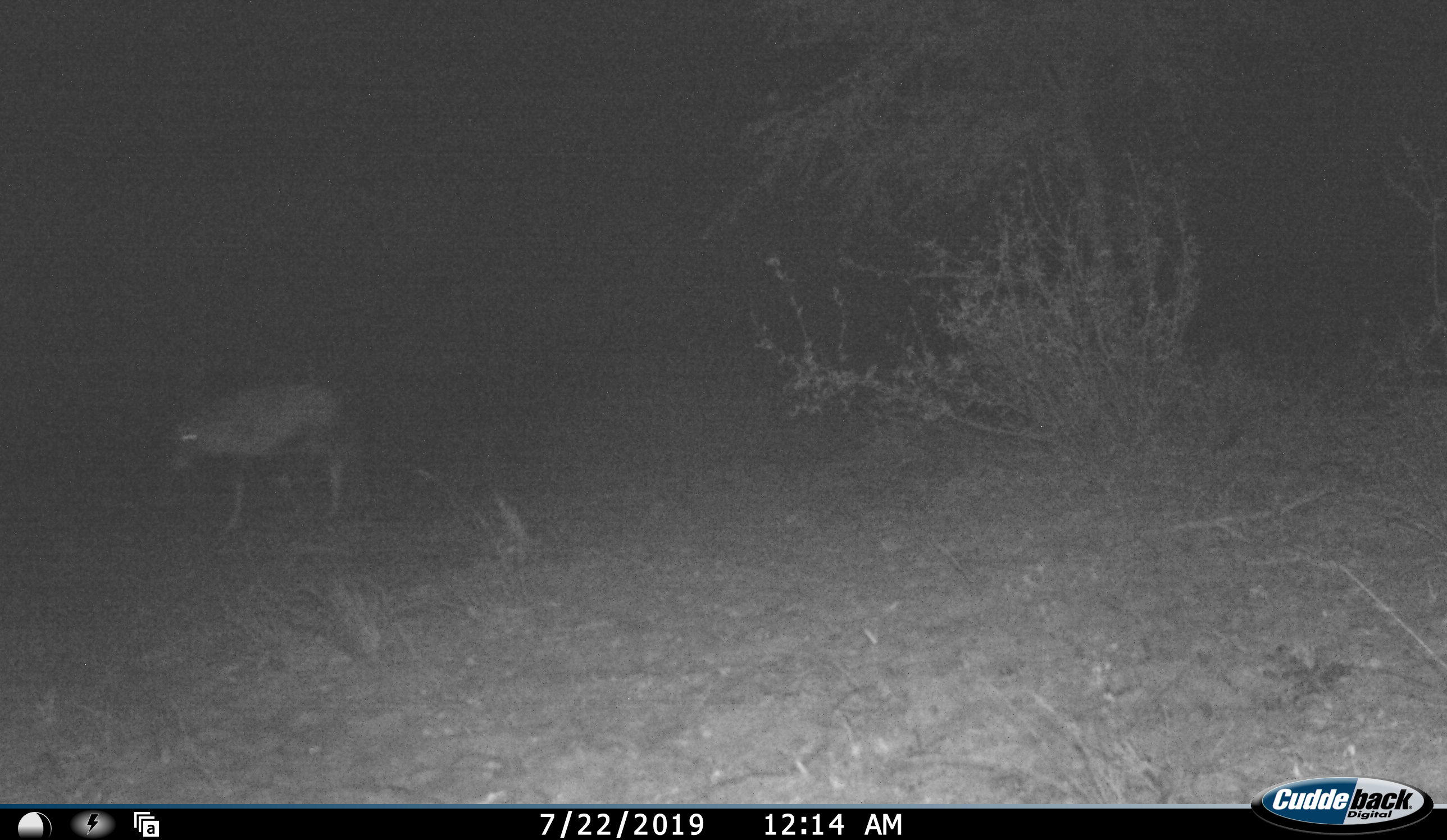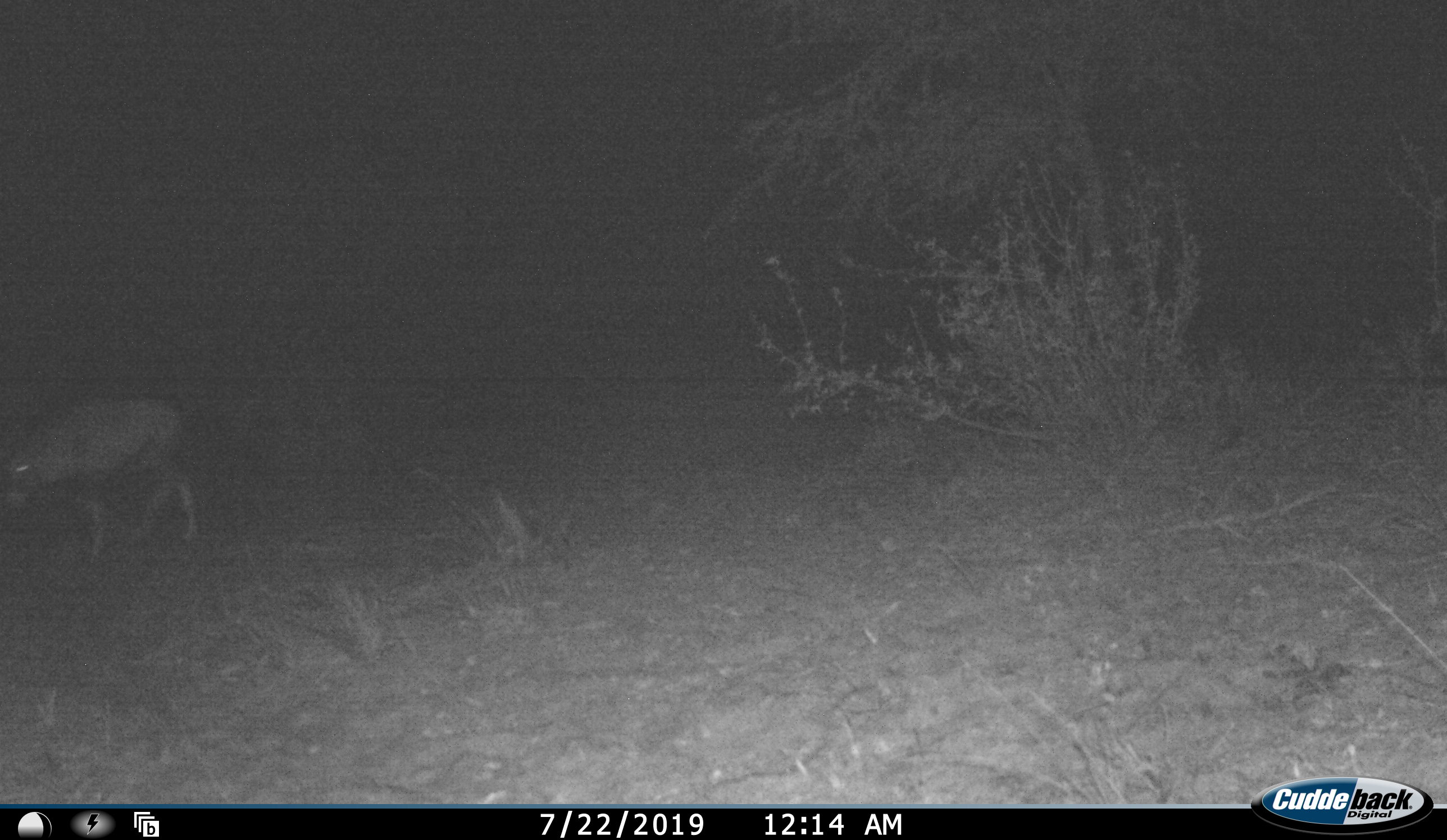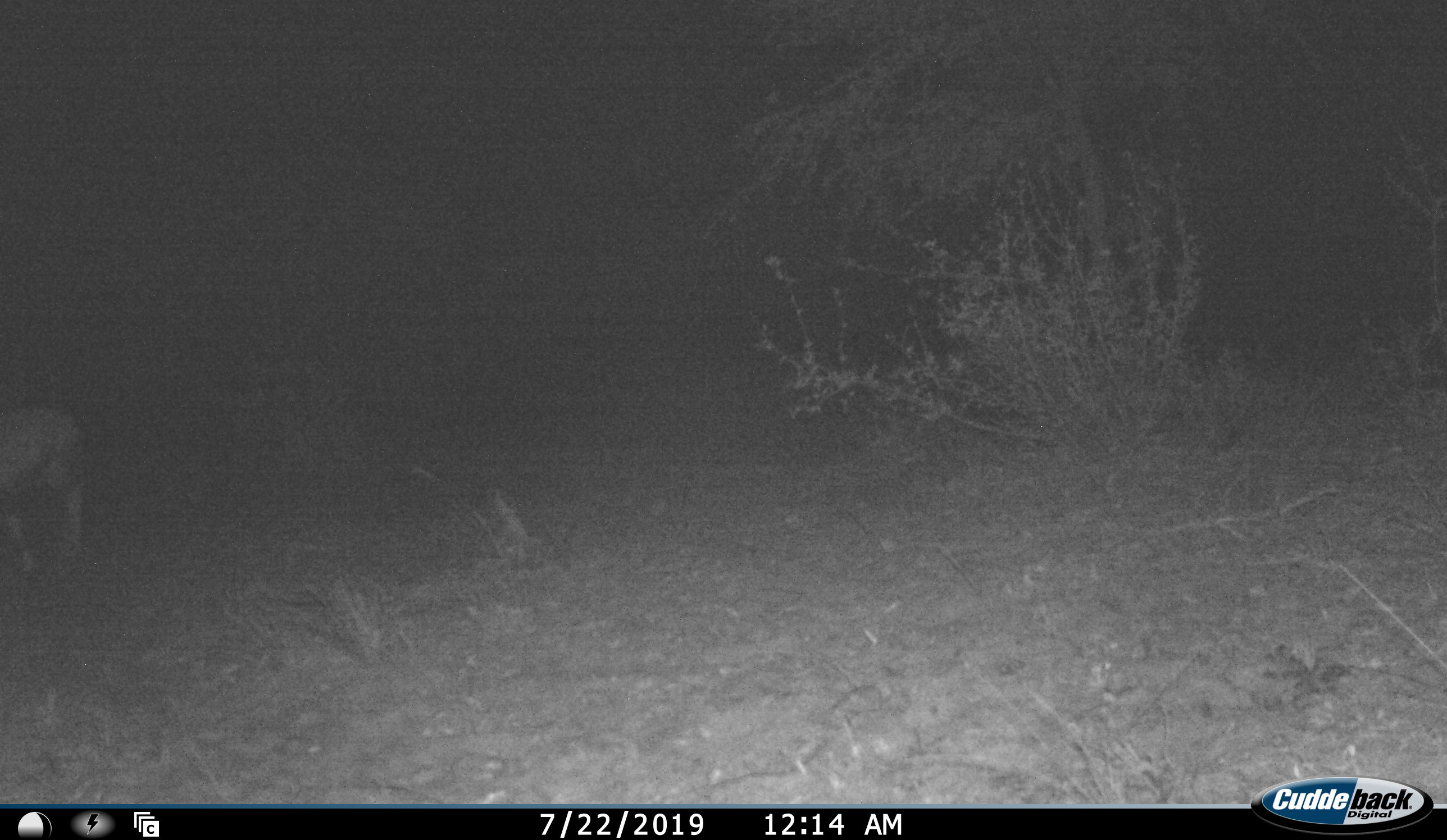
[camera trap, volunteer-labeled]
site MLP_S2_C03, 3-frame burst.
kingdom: Animalia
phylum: Chordata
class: Mammalia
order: Artiodactyla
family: Bovidae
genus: Oryx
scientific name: Oryx gazella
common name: gemsbok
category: oryx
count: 1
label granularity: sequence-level